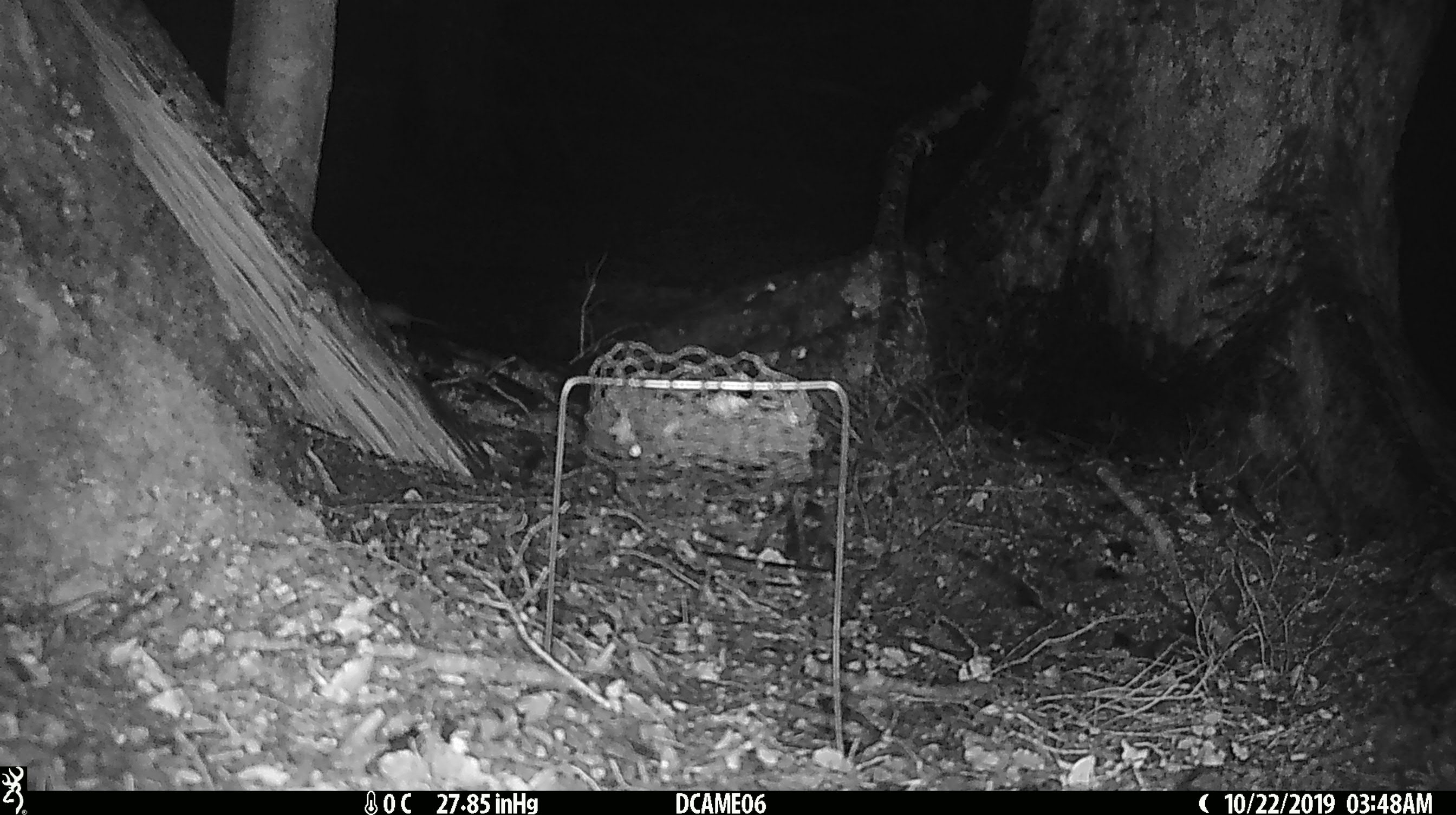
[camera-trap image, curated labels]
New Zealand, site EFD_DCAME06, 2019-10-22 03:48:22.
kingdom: Animalia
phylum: Chordata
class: Mammalia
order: Rodentia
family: Muridae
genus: Mus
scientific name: Mus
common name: mouse